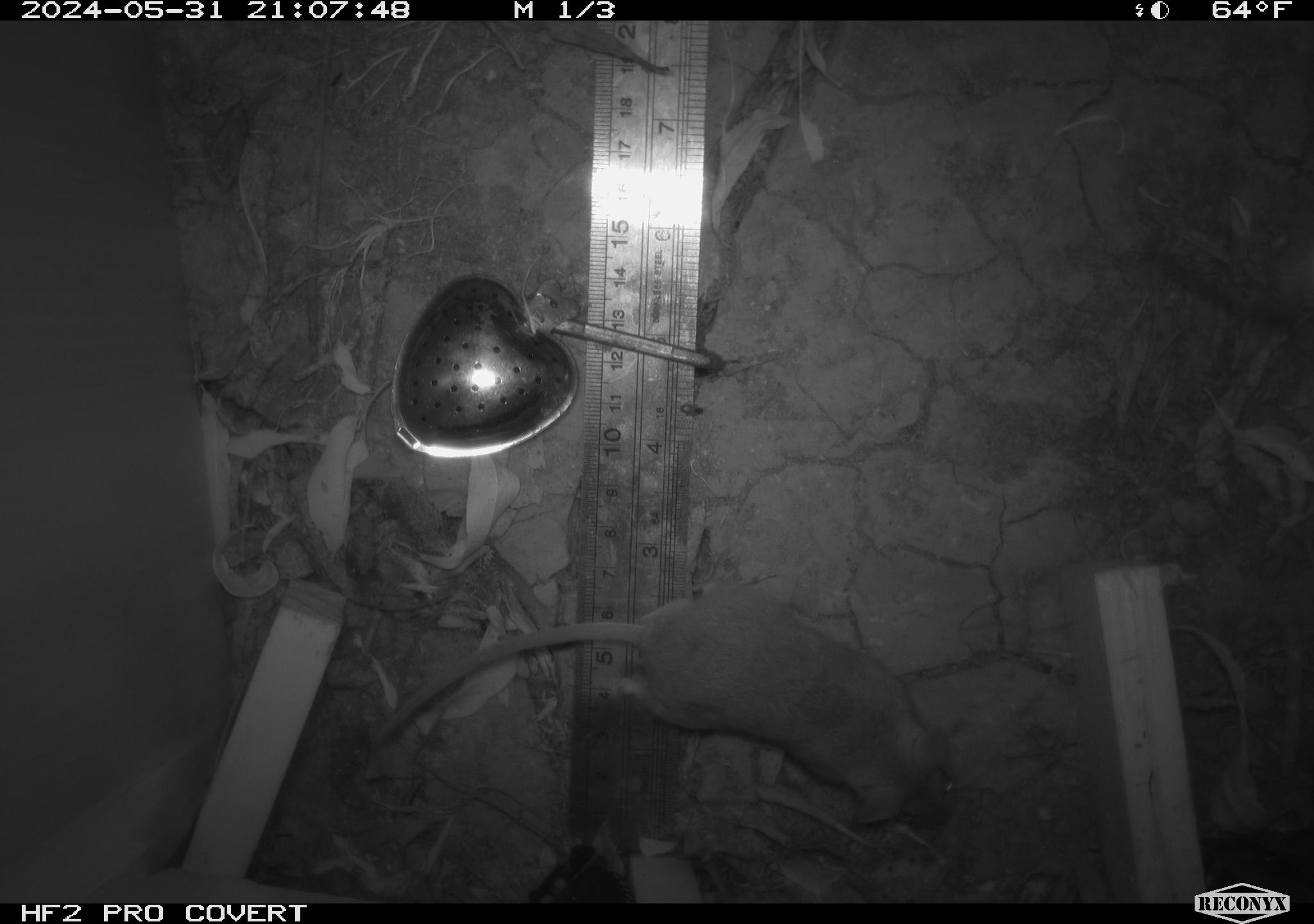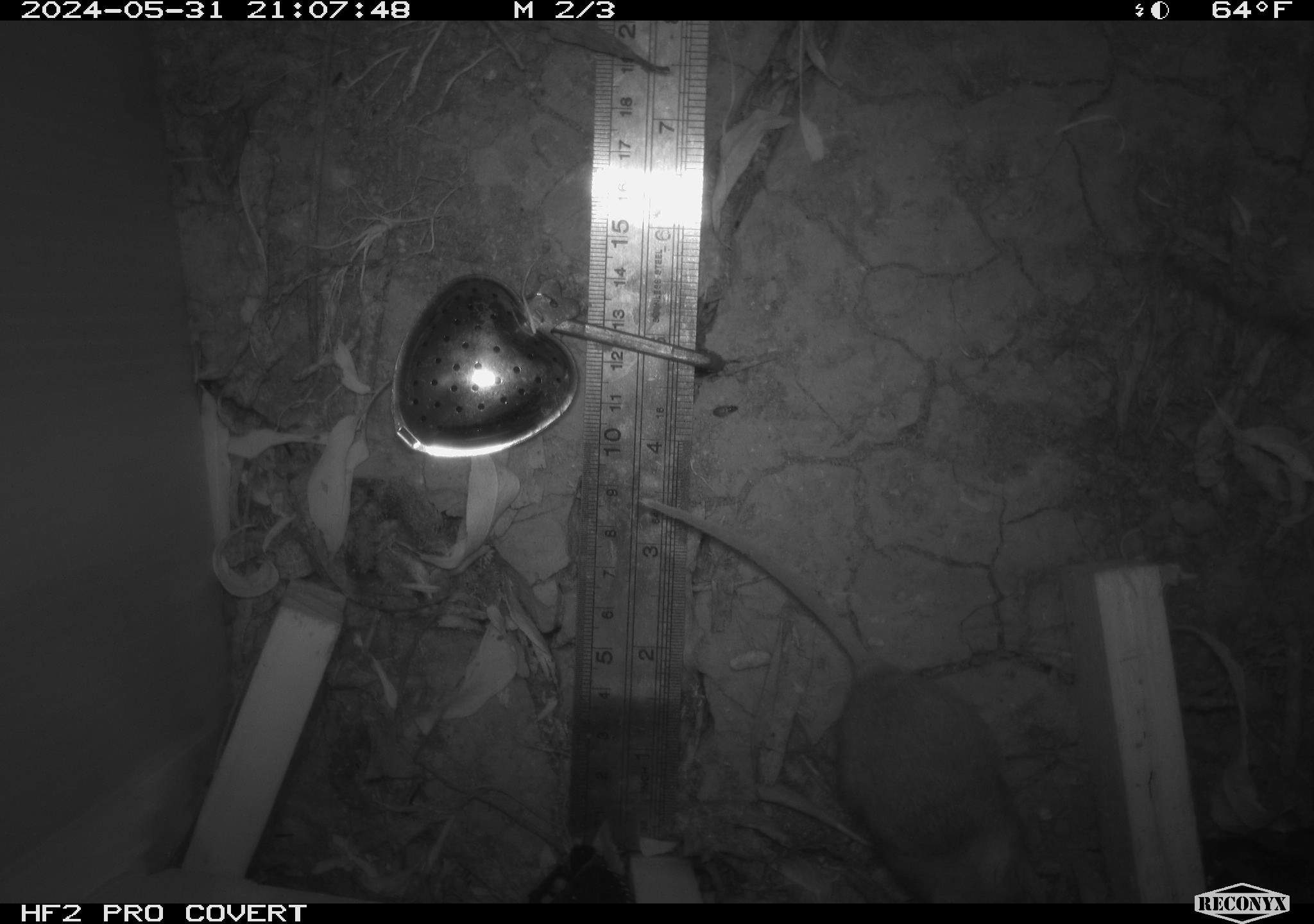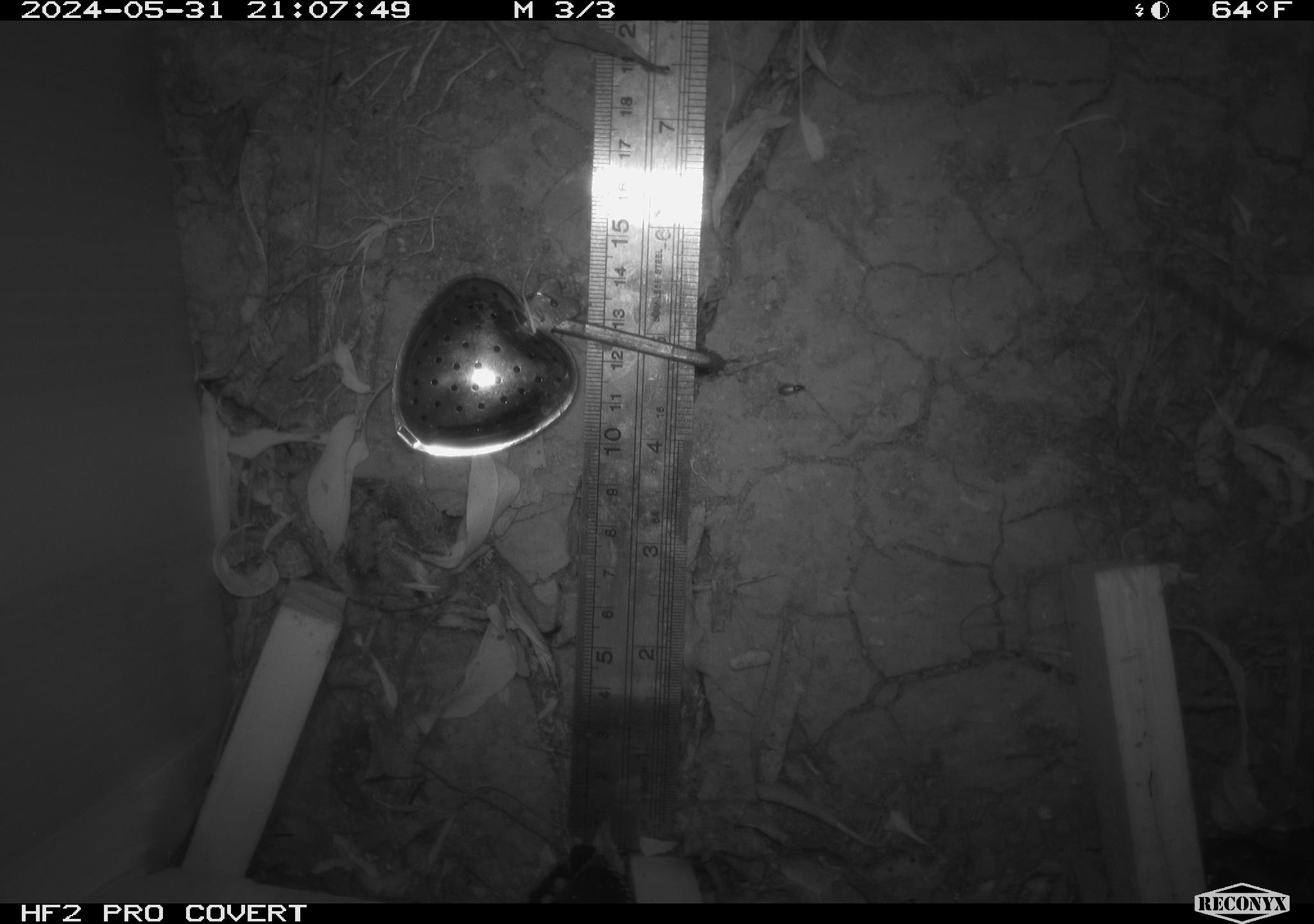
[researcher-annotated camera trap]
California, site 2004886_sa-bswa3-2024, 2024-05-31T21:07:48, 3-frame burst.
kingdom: Animalia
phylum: Chordata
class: Mammalia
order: Rodentia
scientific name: Rodentia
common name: mouse species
Mouse species (Rodentia).